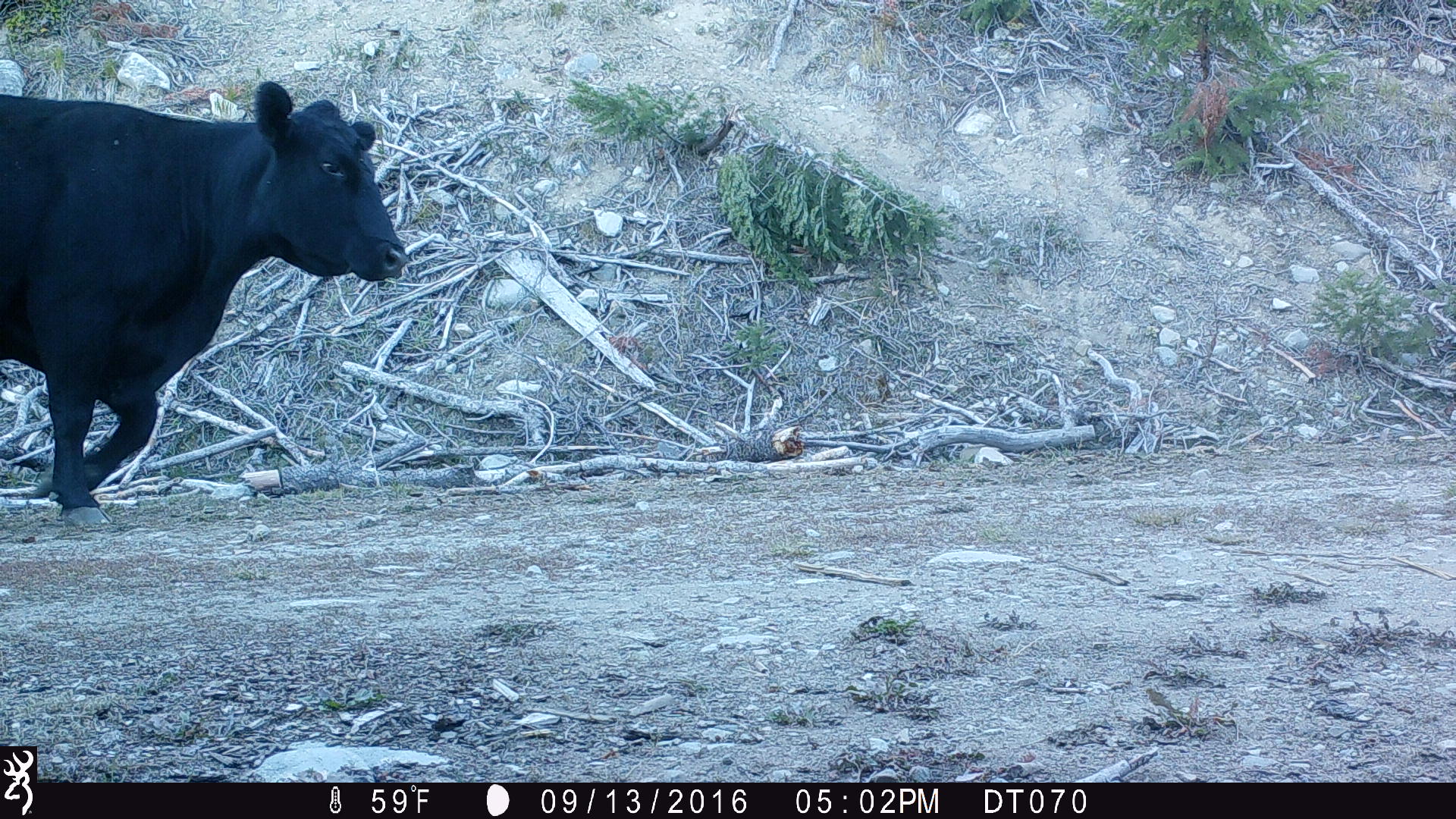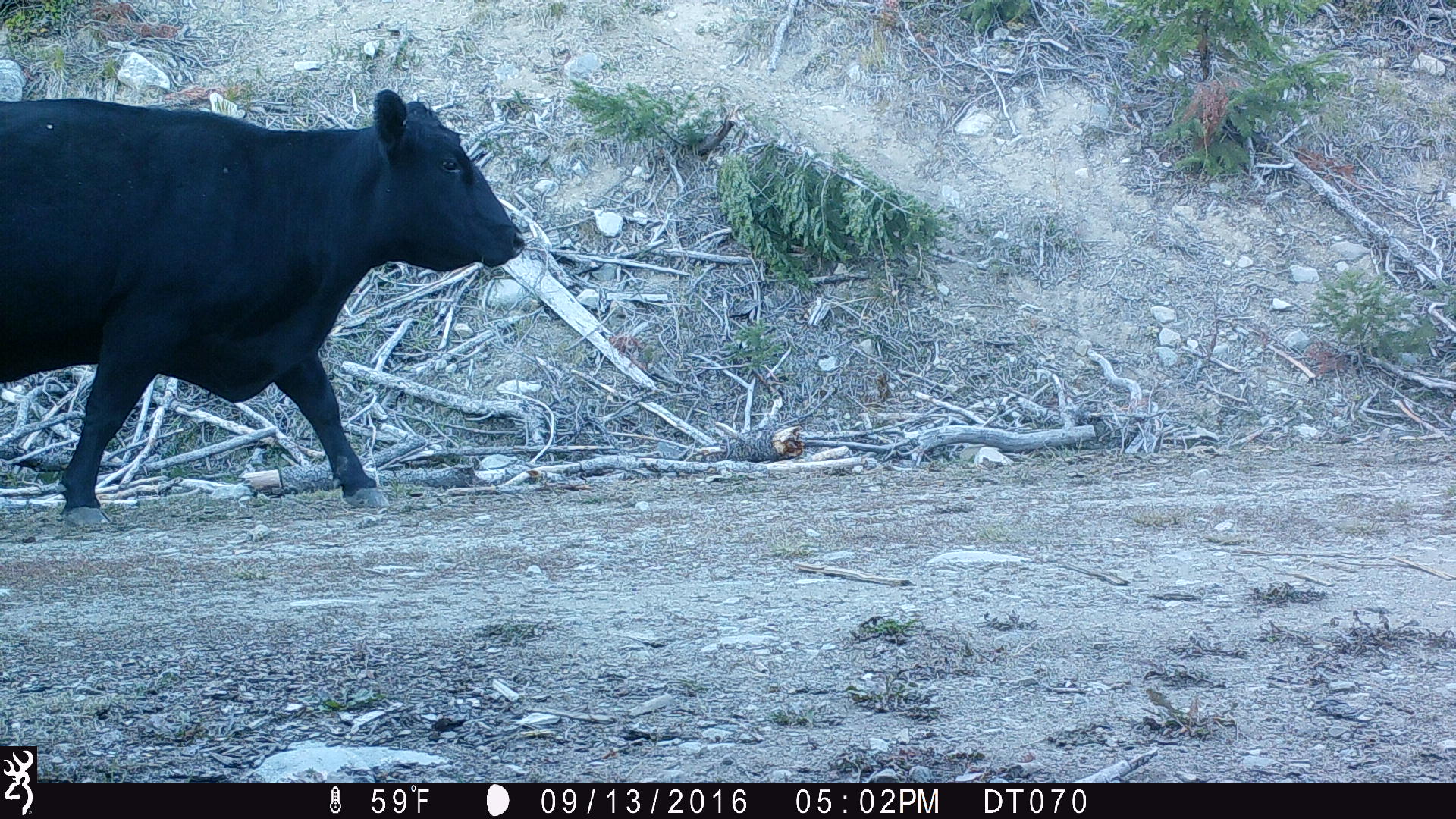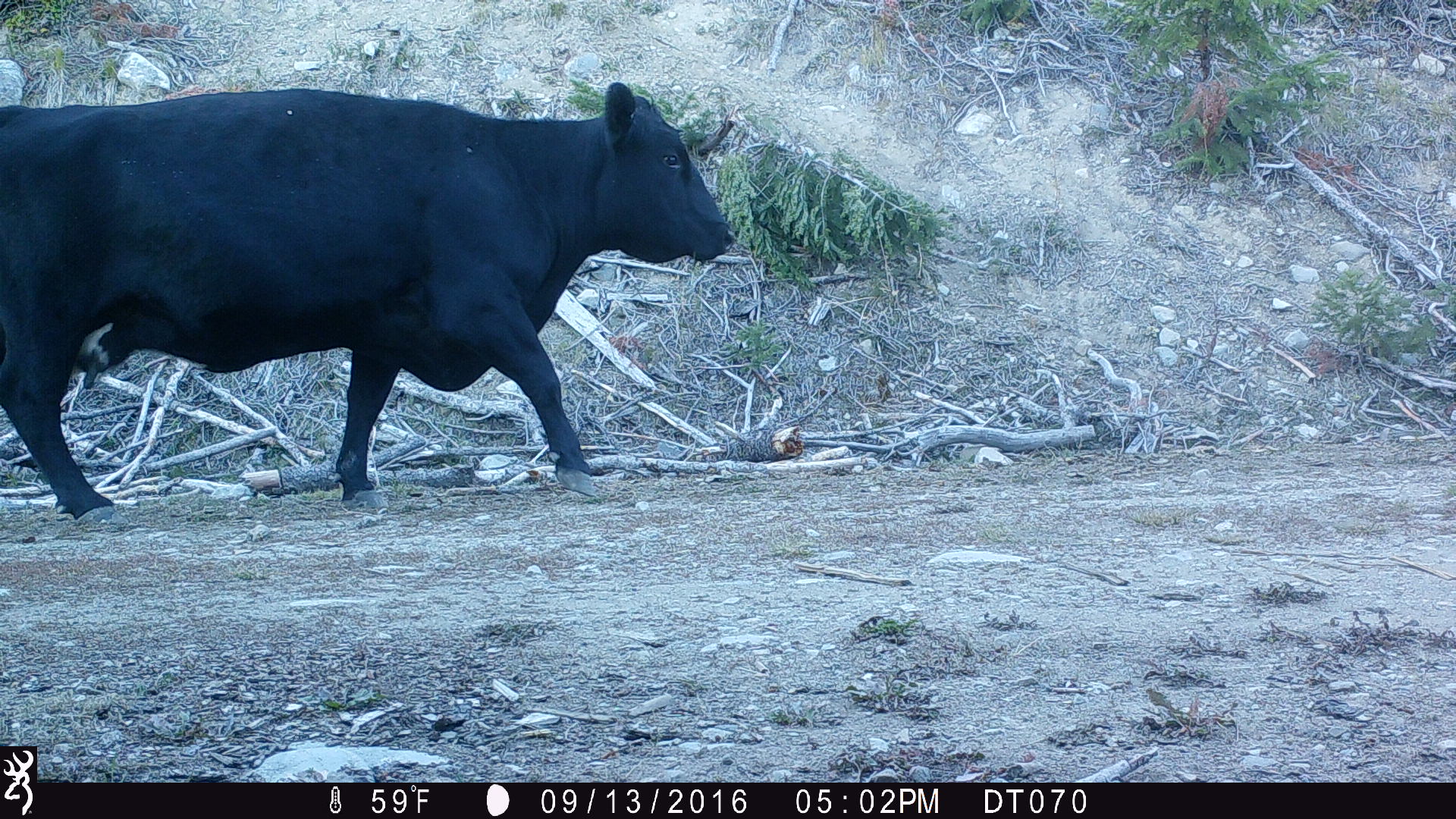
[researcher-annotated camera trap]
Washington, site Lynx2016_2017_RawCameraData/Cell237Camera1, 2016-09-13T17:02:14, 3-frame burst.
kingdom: Animalia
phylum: Chordata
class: Mammalia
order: Artiodactyla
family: Bovidae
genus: Bos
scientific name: Bos taurus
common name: domestic cattle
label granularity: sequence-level